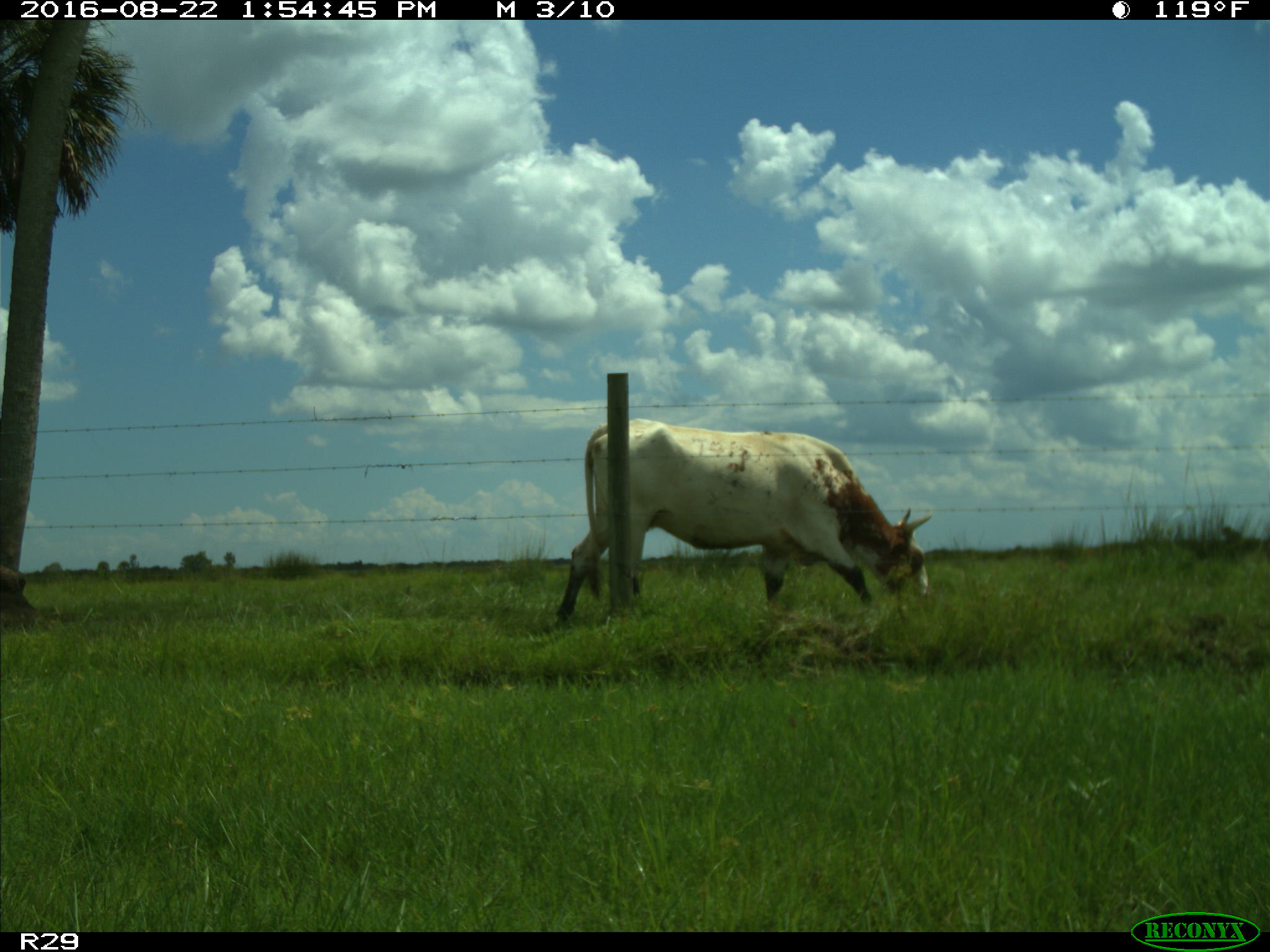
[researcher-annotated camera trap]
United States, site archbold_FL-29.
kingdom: Animalia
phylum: Chordata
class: Mammalia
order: Artiodactyla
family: Bovidae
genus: Bos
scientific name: Bos taurus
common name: domestic cow